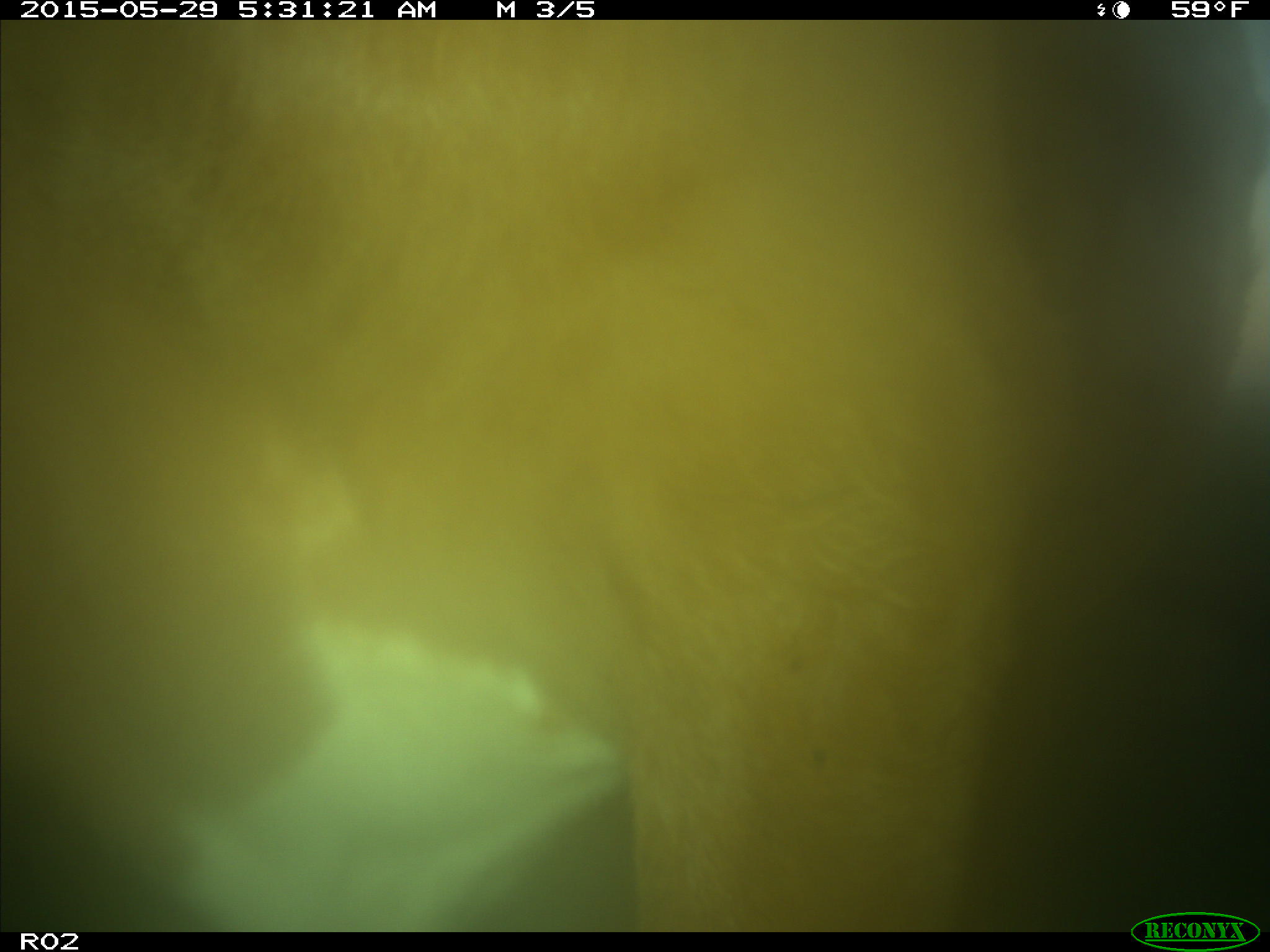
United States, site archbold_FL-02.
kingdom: Animalia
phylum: Chordata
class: Mammalia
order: Artiodactyla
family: Bovidae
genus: Bos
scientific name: Bos taurus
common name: domestic cow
Bos taurus (domestic cow).